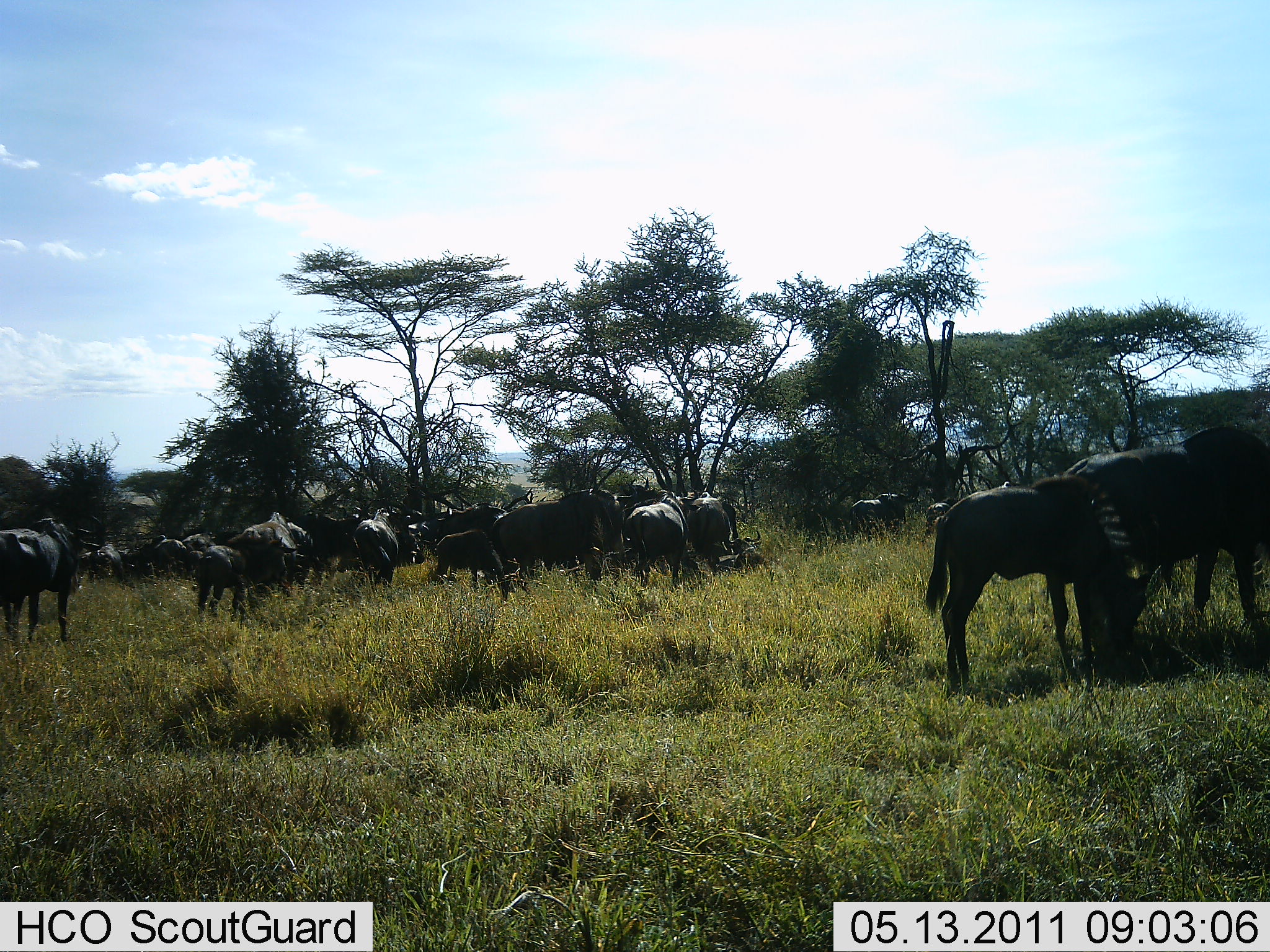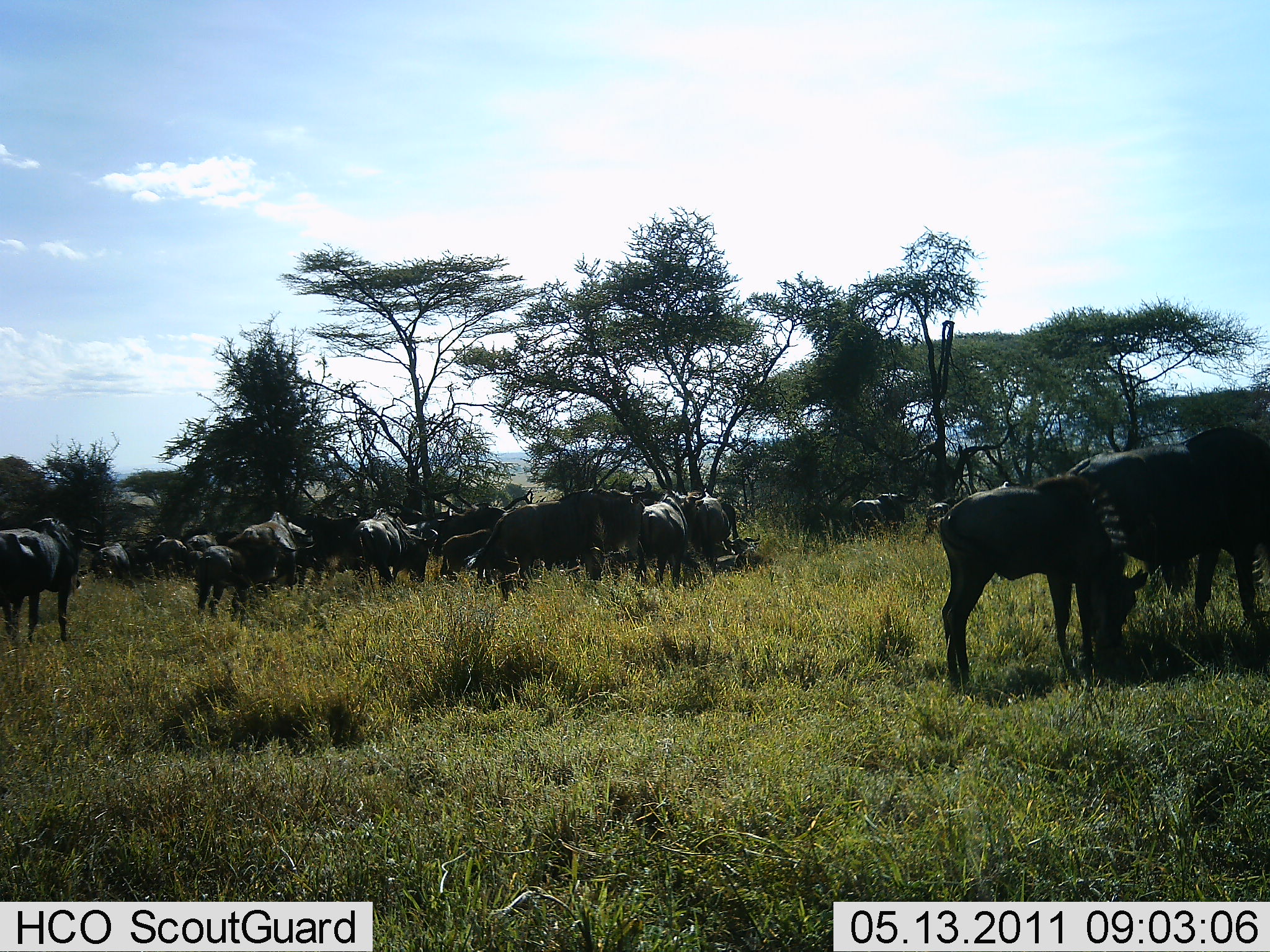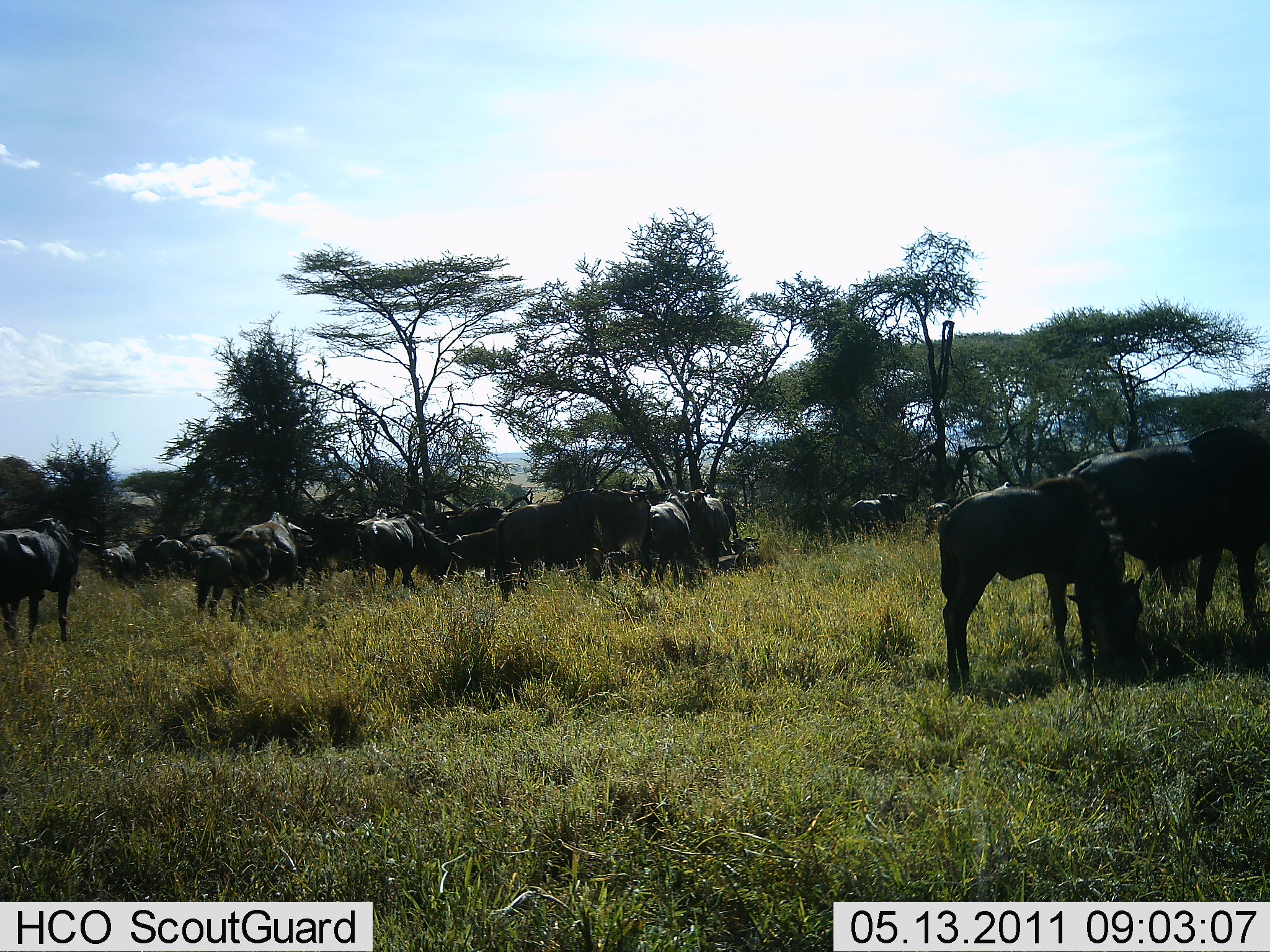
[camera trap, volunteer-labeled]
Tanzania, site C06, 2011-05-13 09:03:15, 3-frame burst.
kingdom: Animalia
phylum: Chordata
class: Mammalia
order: Artiodactyla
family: Bovidae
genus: Connochaetes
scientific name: Connochaetes taurinus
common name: blue wildebeest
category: wildebeest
Wildebeest (blue wildebeest) (Connochaetes taurinus), count 11-50. Behavior (volunteer vote fractions): standing 67%, resting 0%, moving 11%, interacting 22%. Young present (vote fraction): 44%. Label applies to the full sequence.